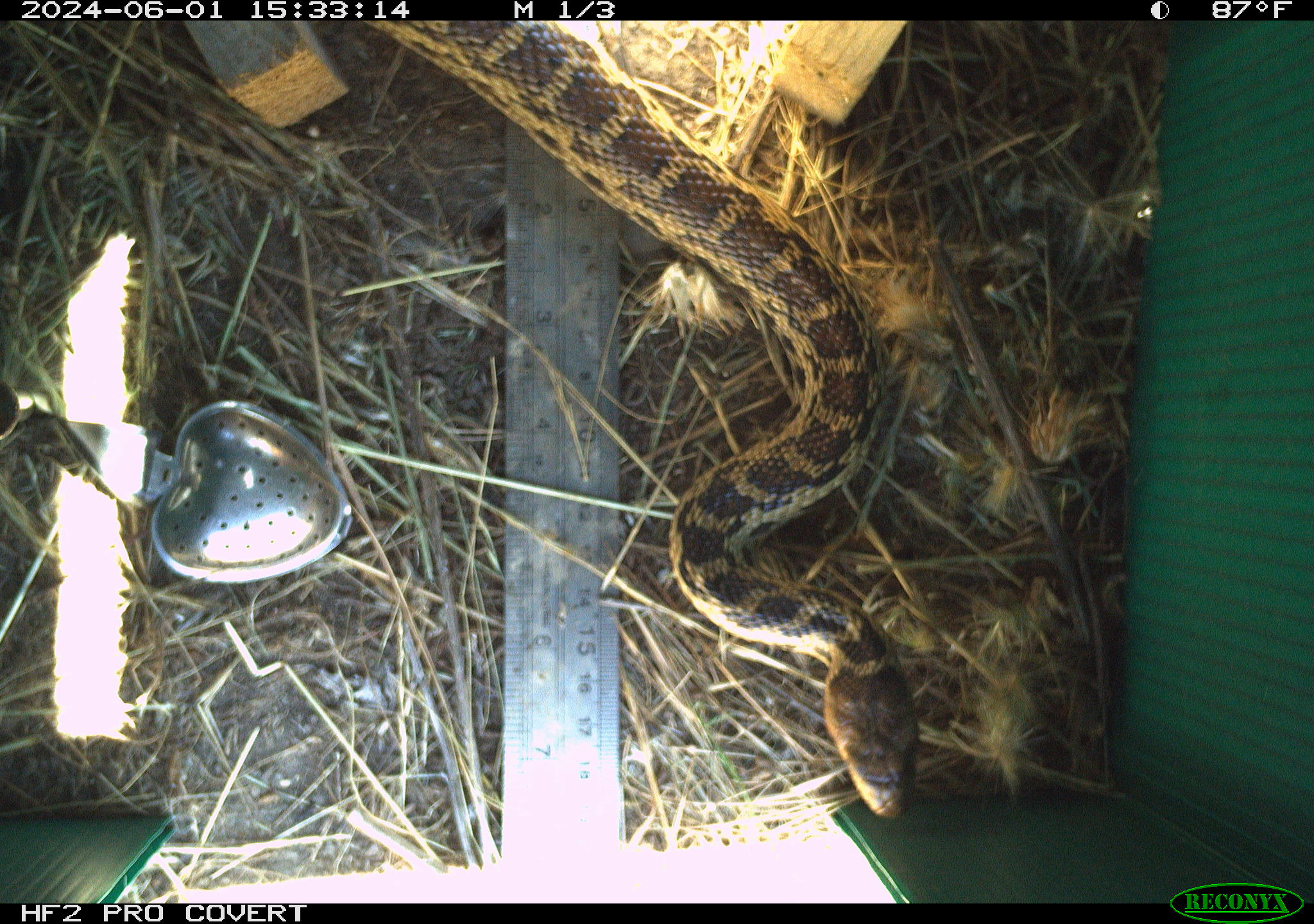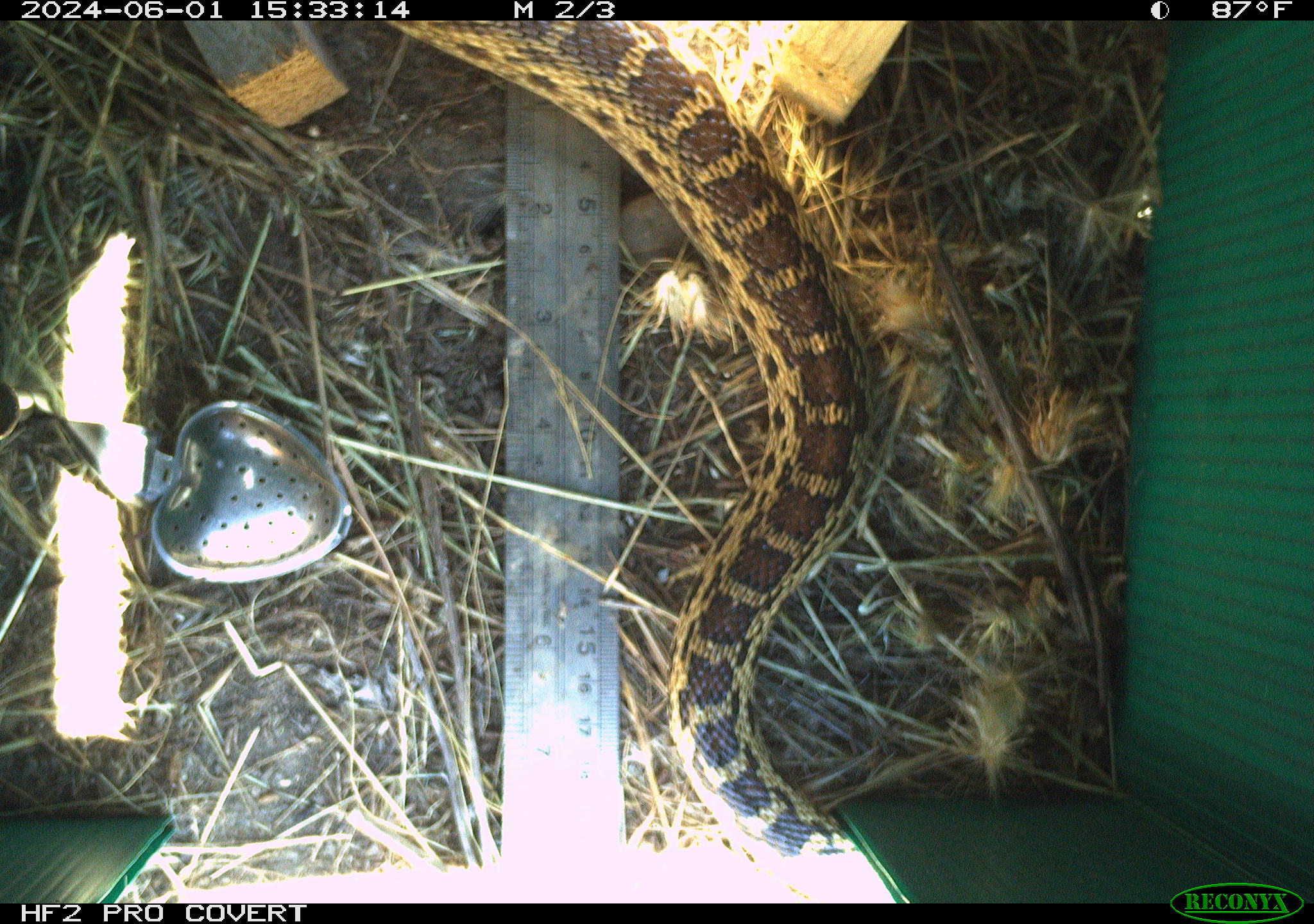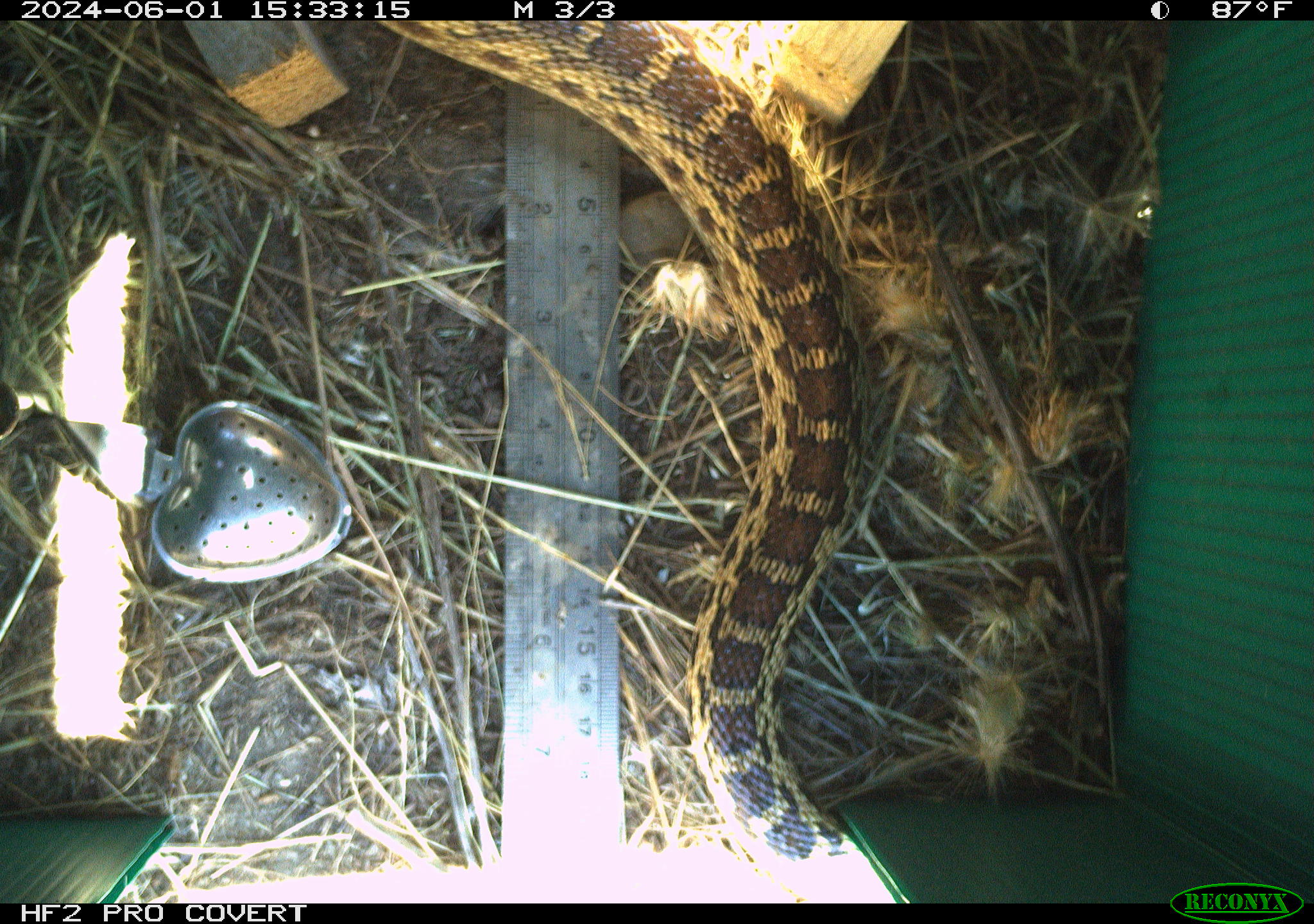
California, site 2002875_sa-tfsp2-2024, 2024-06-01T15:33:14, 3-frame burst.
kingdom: Animalia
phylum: Chordata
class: Reptilia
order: Squamata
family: Colubridae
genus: Pituophis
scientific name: Pituophis catenifer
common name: gophersnake